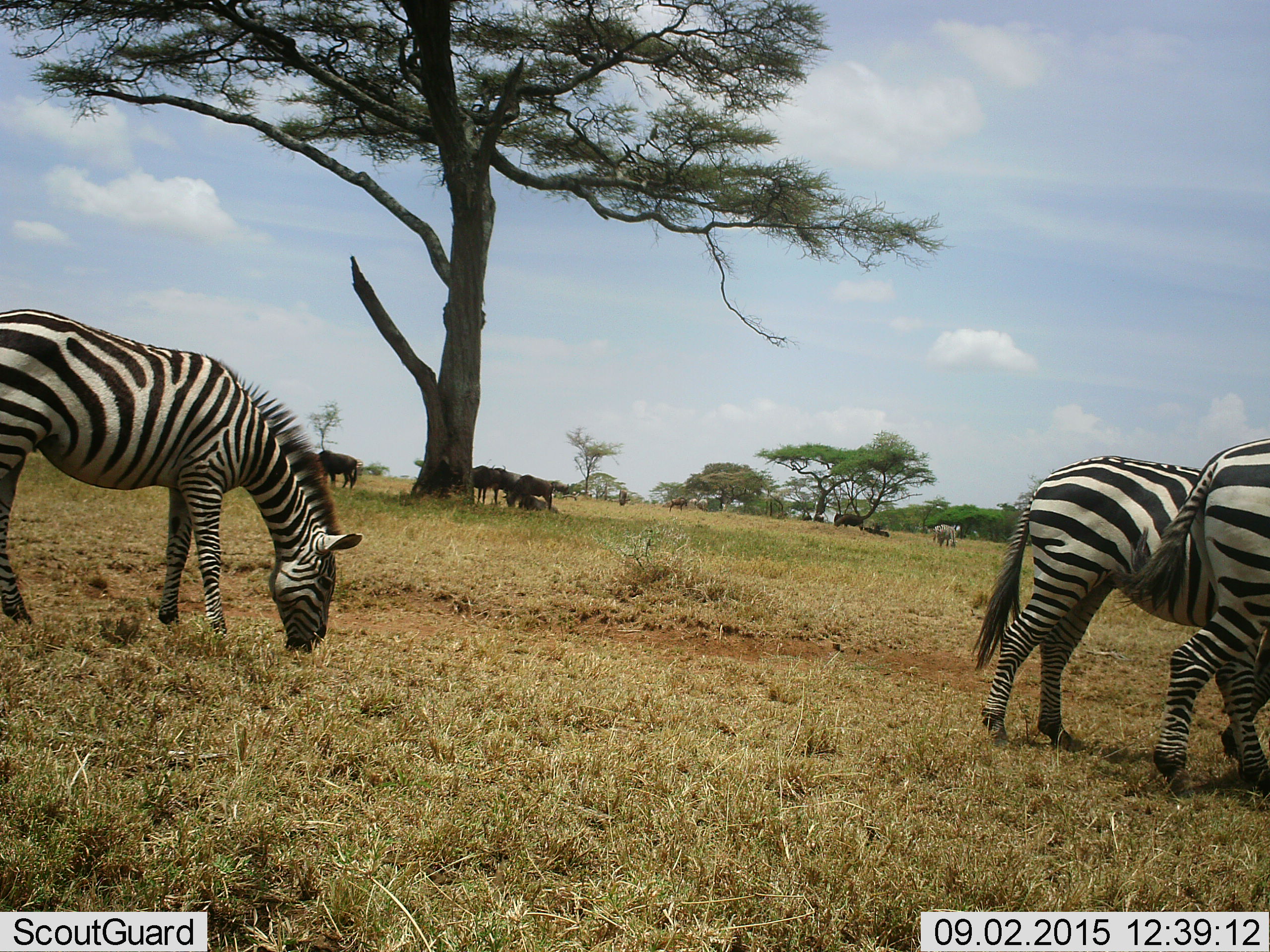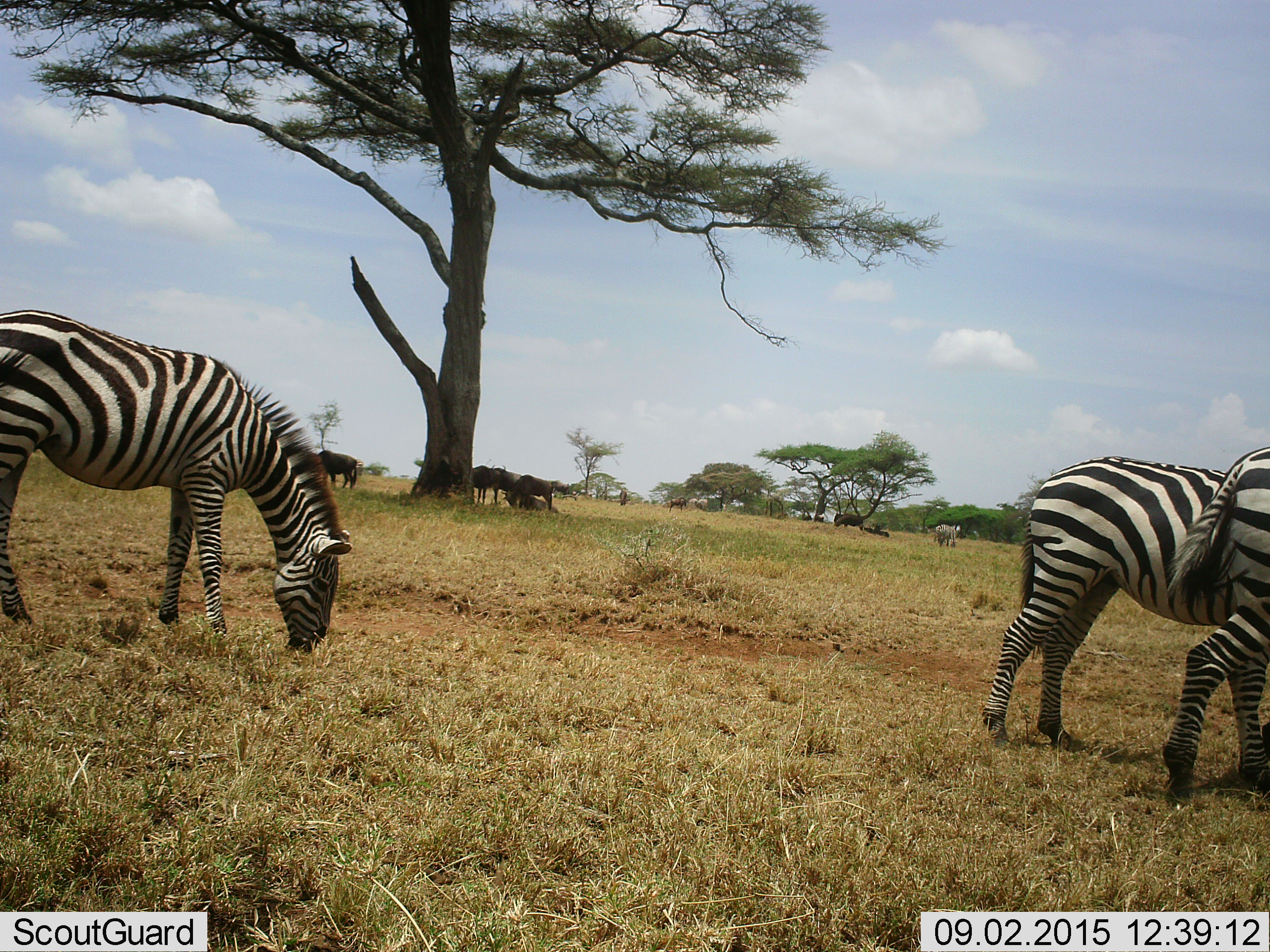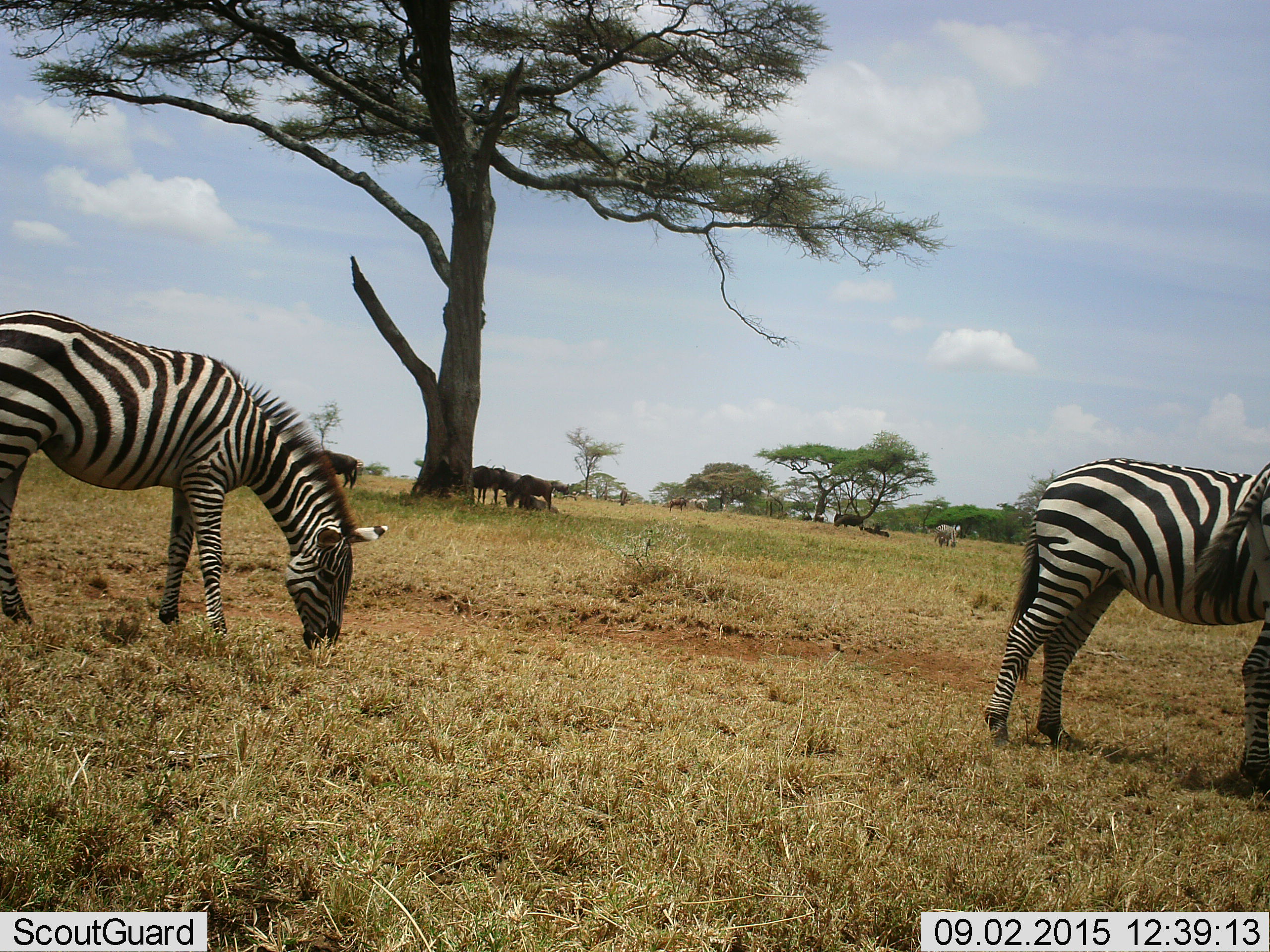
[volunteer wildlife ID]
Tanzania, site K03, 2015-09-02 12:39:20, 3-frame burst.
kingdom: Animalia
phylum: Chordata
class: Mammalia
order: Artiodactyla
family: Bovidae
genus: Connochaetes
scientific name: Connochaetes taurinus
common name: blue wildebeest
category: wildebeest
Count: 10.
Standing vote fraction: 67%.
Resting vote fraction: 33%.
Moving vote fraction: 44%.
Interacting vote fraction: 0%.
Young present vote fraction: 11%.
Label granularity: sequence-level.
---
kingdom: Animalia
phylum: Chordata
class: Mammalia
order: Perissodactyla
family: Equidae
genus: Equus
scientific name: Equus quagga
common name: plains zebra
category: zebra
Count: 4.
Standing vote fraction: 50%.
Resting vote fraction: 0%.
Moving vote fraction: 60%.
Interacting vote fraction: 0%.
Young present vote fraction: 0%.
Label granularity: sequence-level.